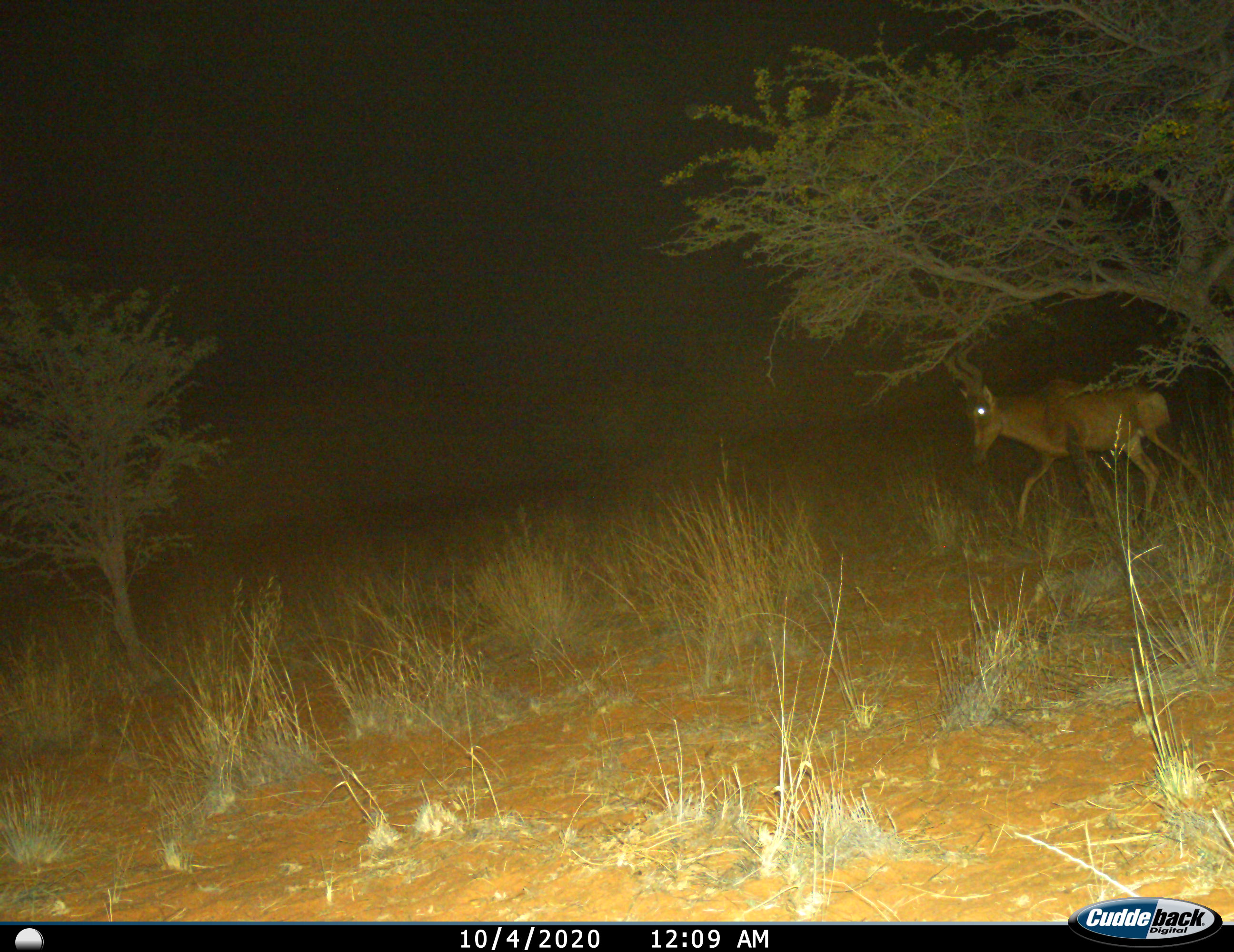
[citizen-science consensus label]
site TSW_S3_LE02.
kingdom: Animalia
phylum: Chordata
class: Mammalia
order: Artiodactyla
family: Bovidae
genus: Alcelaphus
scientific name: Alcelaphus buselaphus caama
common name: red hartebeest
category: hartebeestred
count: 1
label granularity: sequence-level